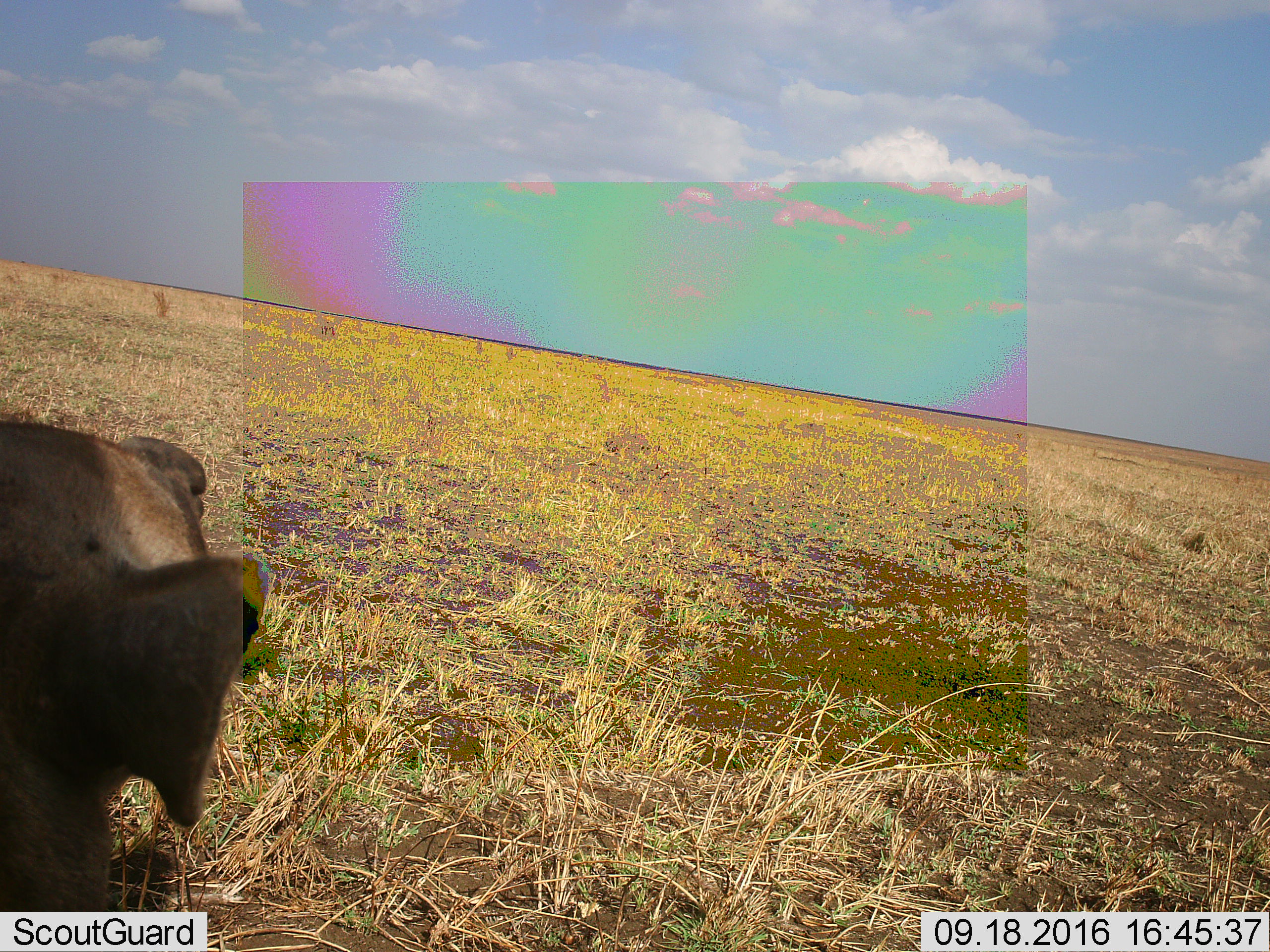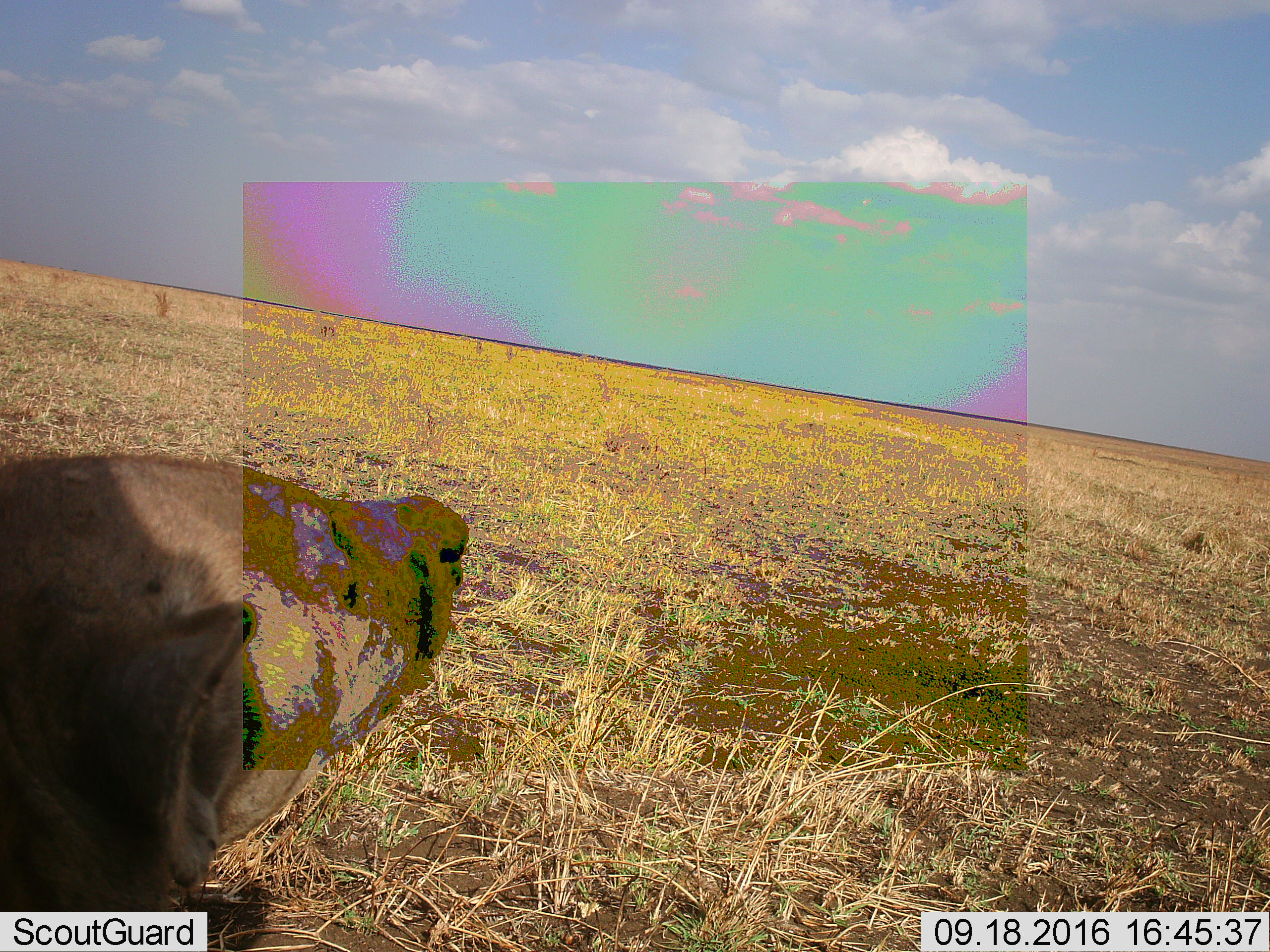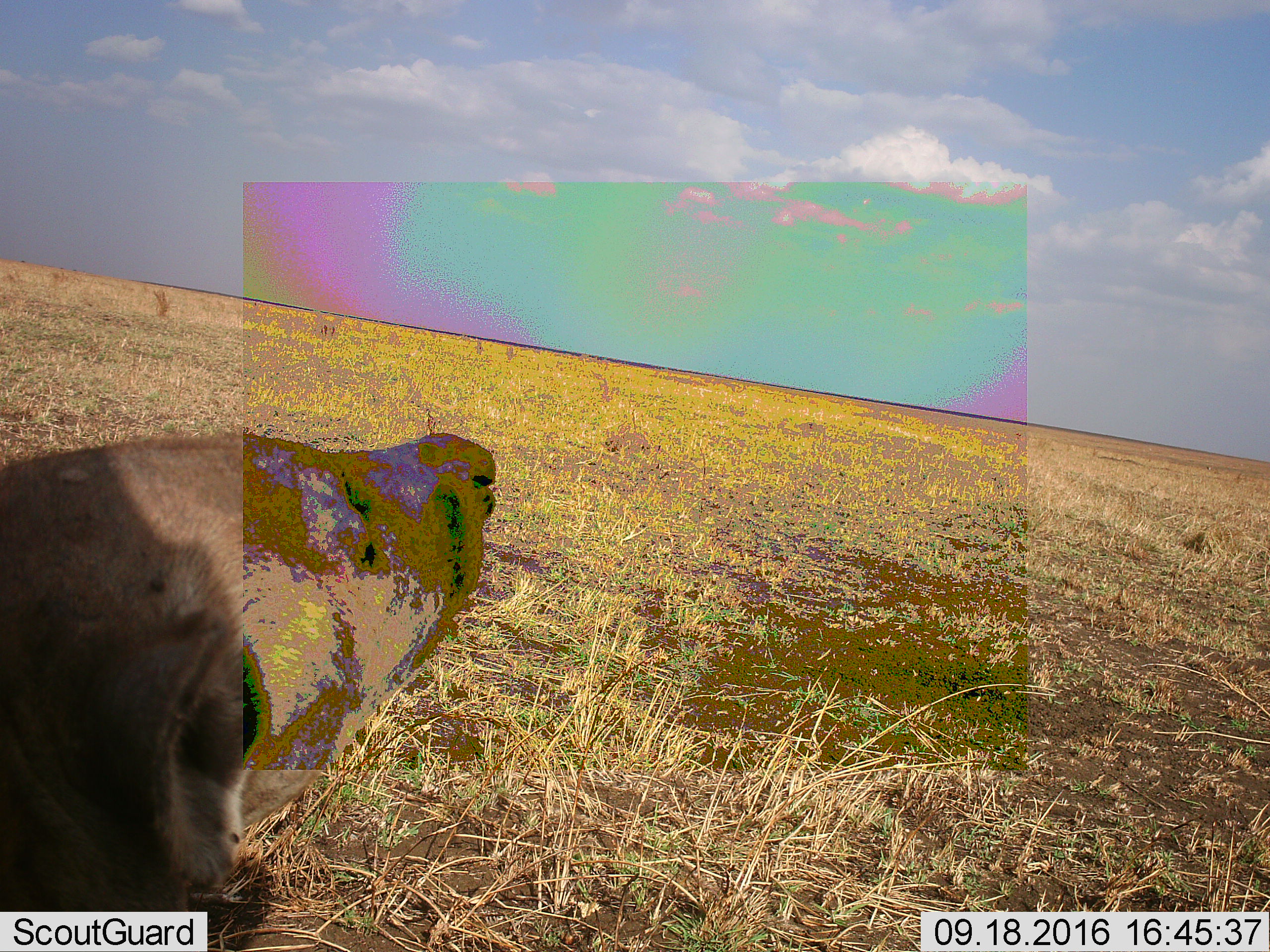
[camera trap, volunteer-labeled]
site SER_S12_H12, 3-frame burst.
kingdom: Animalia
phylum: Chordata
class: Mammalia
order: Carnivora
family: Hyaenidae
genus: Crocuta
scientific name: Crocuta crocuta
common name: spotted hyena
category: hyenaspotted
Hyenaspotted (spotted hyena) (Crocuta crocuta), count 1. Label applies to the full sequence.